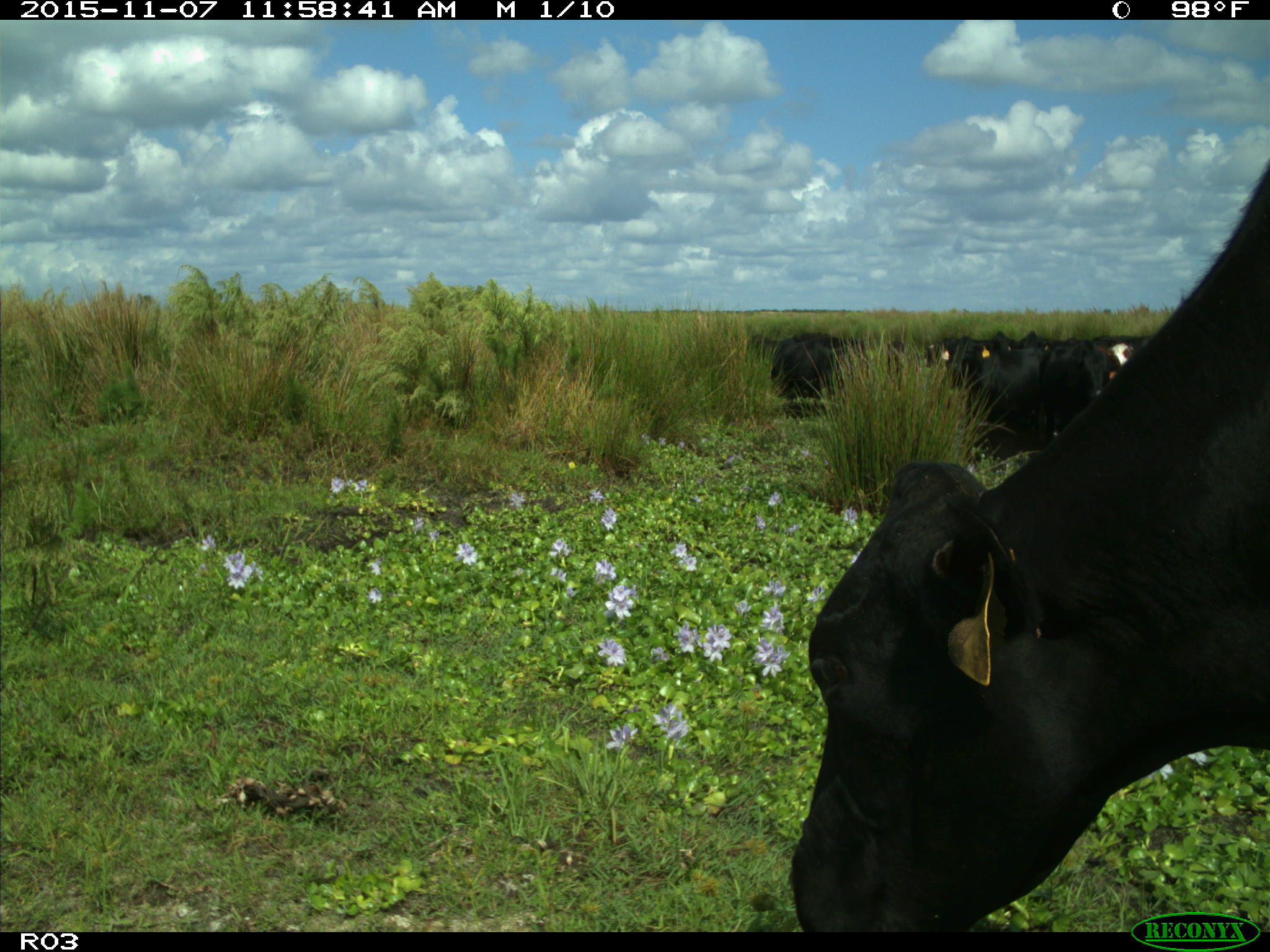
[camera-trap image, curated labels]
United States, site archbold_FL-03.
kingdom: Animalia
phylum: Chordata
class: Mammalia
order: Artiodactyla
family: Bovidae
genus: Bos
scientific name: Bos taurus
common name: domestic cow